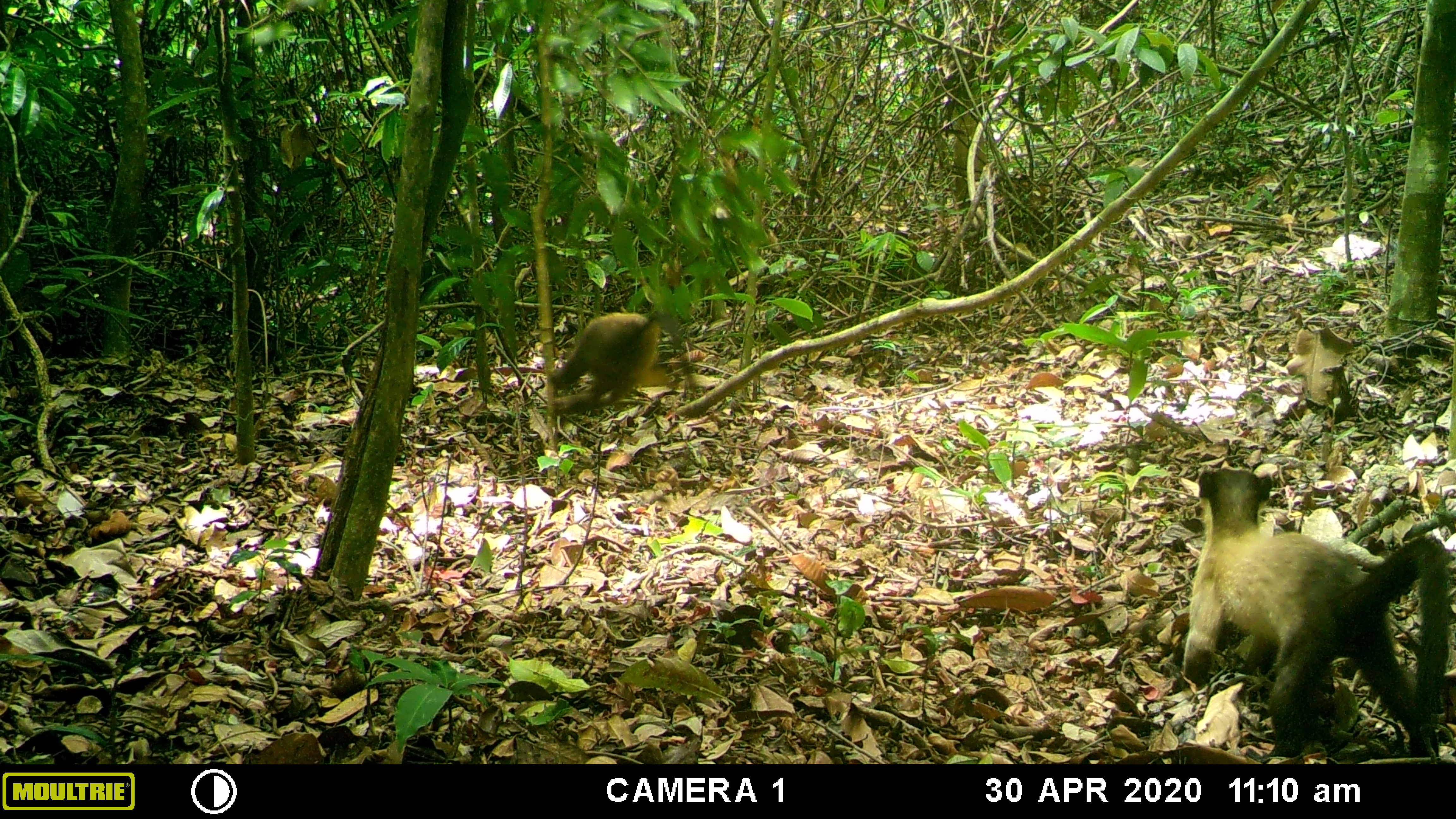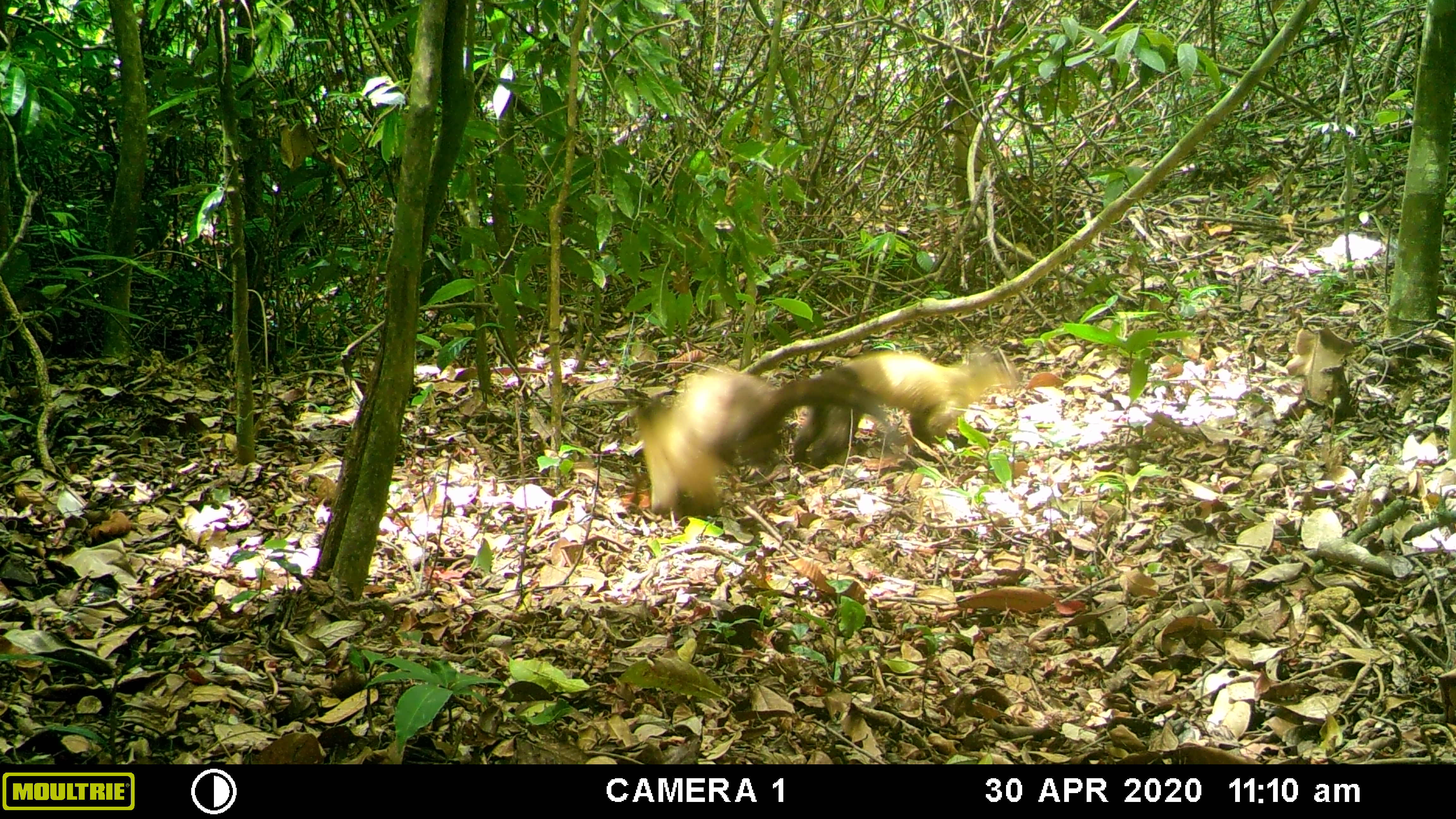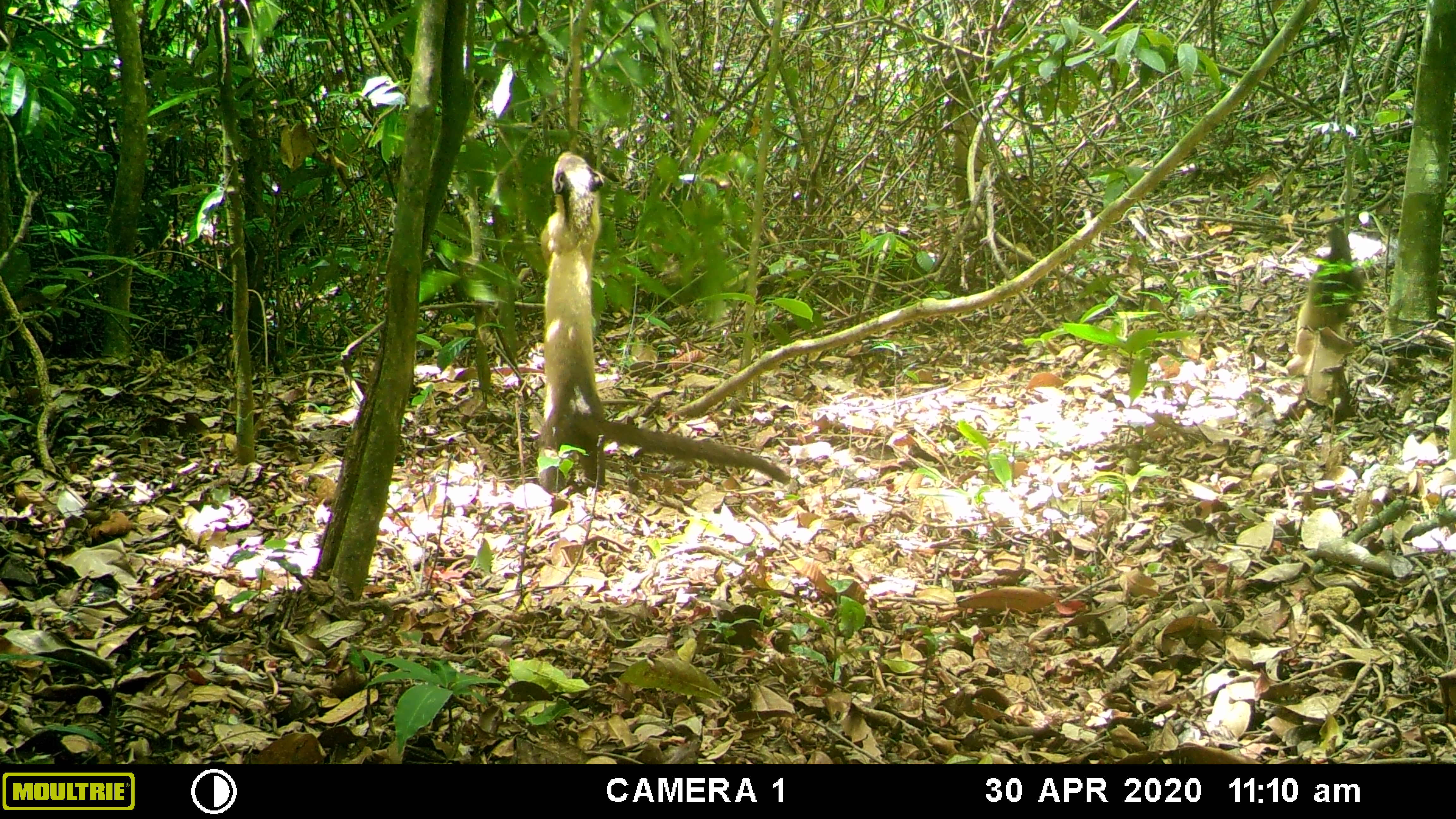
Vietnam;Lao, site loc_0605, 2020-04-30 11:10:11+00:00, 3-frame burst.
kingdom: Animalia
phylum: Chordata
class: Mammalia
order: Carnivora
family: Mustelidae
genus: Martes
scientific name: Martes flavigula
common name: yellow-throated marten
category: yellow throated marten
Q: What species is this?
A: Yellow throated marten (yellow-throated marten) (Martes flavigula).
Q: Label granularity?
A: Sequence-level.